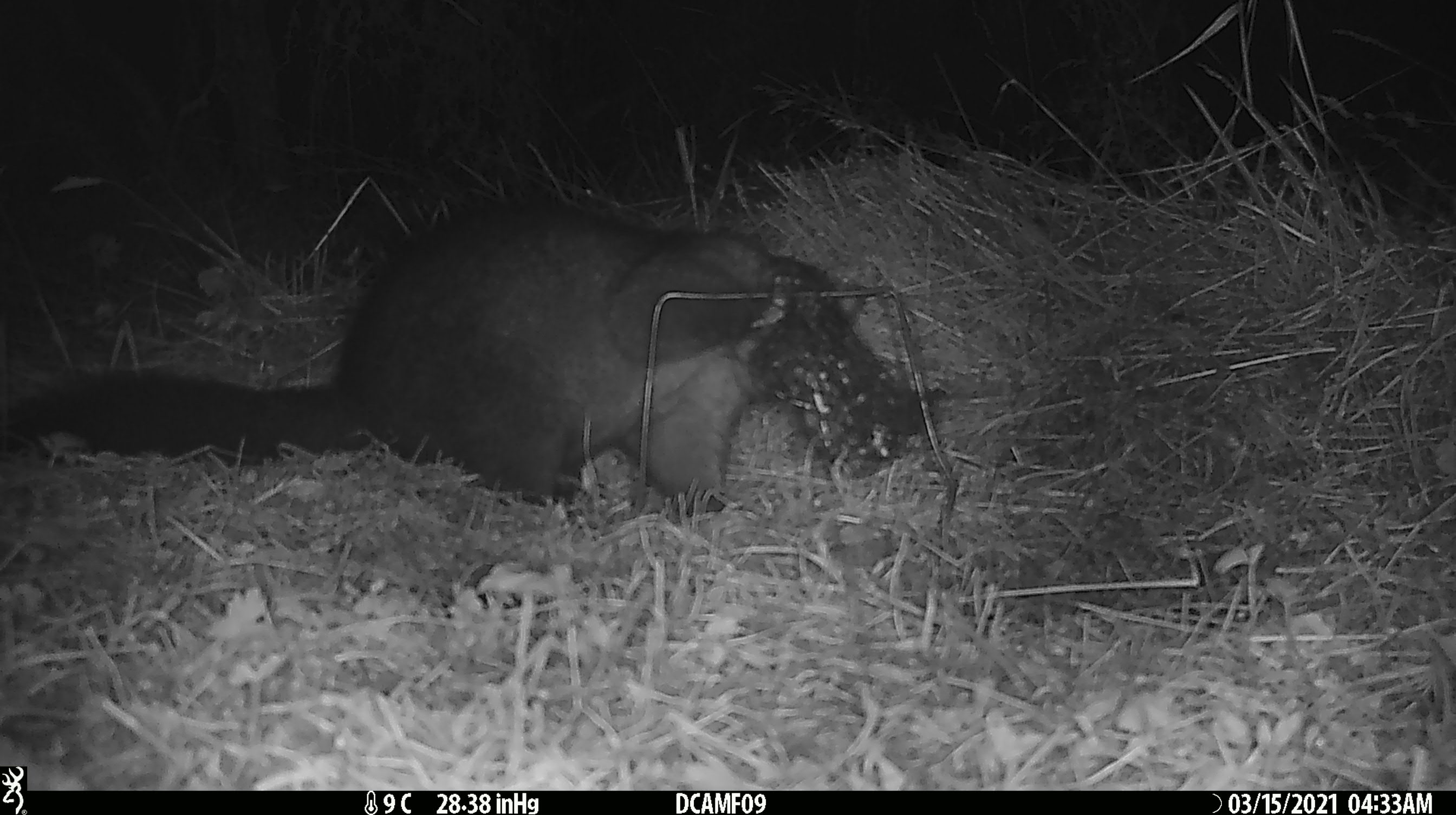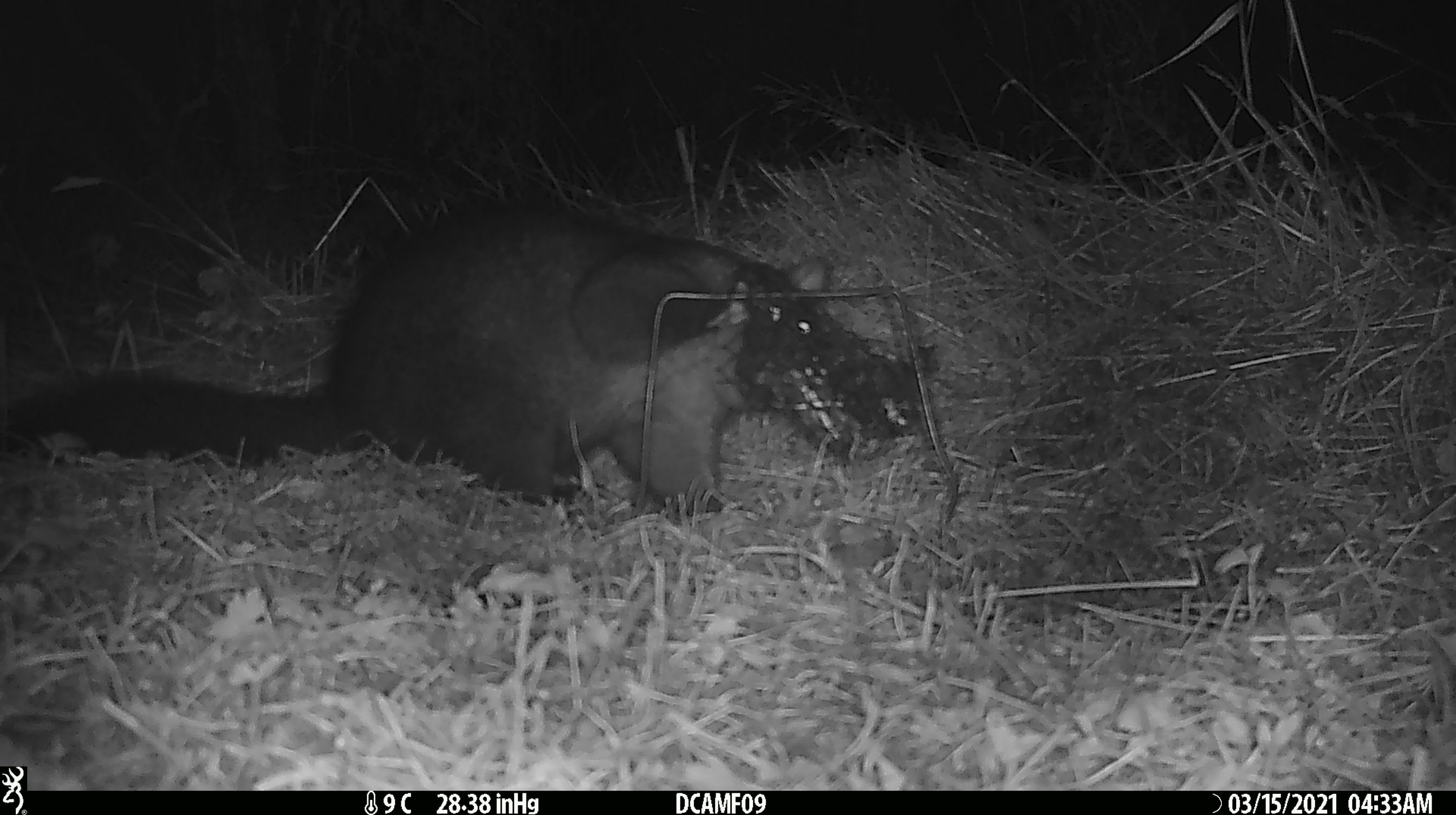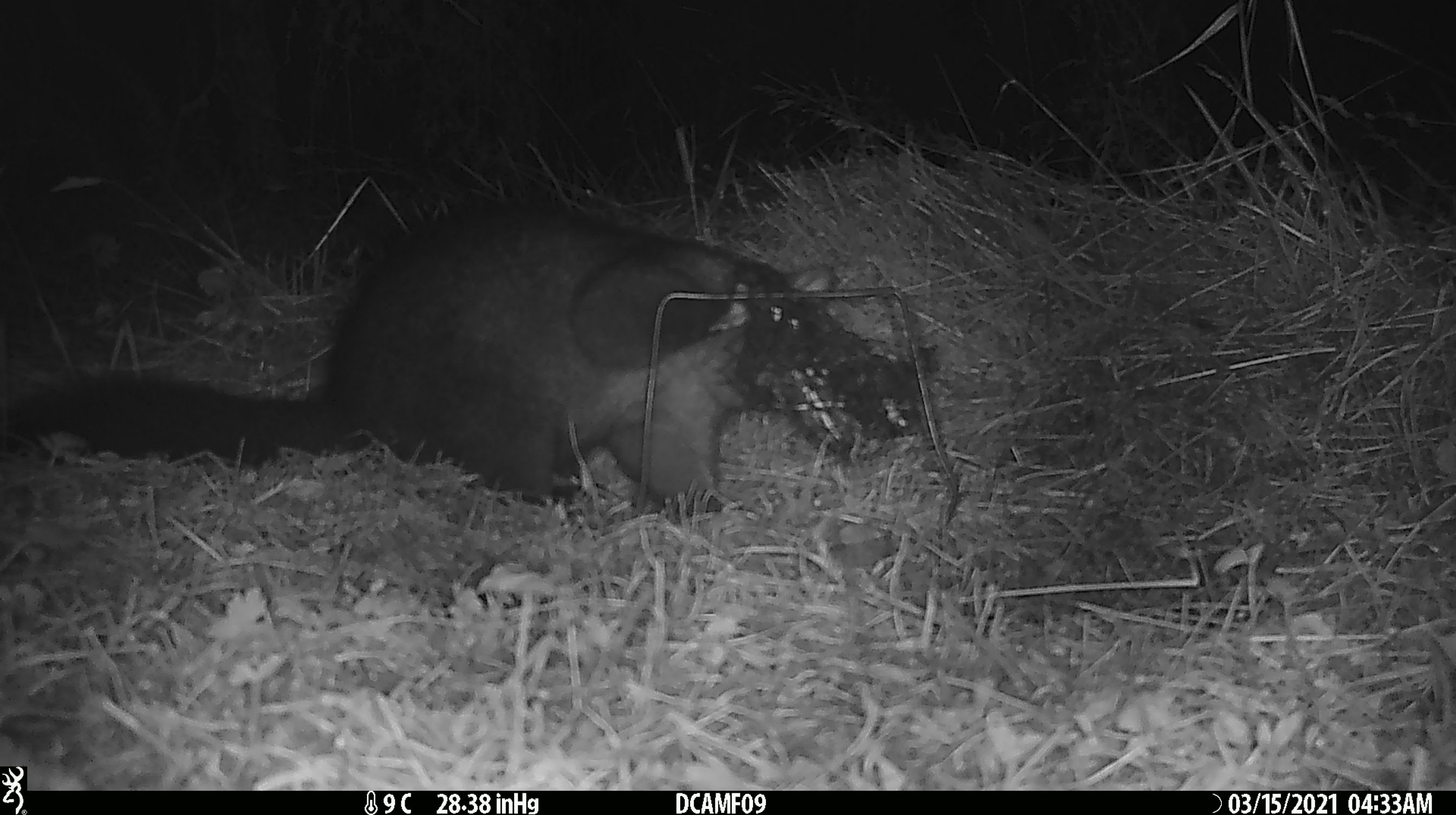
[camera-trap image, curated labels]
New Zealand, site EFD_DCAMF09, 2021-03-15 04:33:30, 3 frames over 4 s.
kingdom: Animalia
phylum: Chordata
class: Mammalia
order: Diprotodontia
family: Phalangeridae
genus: Trichosurus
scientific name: Trichosurus vulpecula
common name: common brushtail possum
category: possum